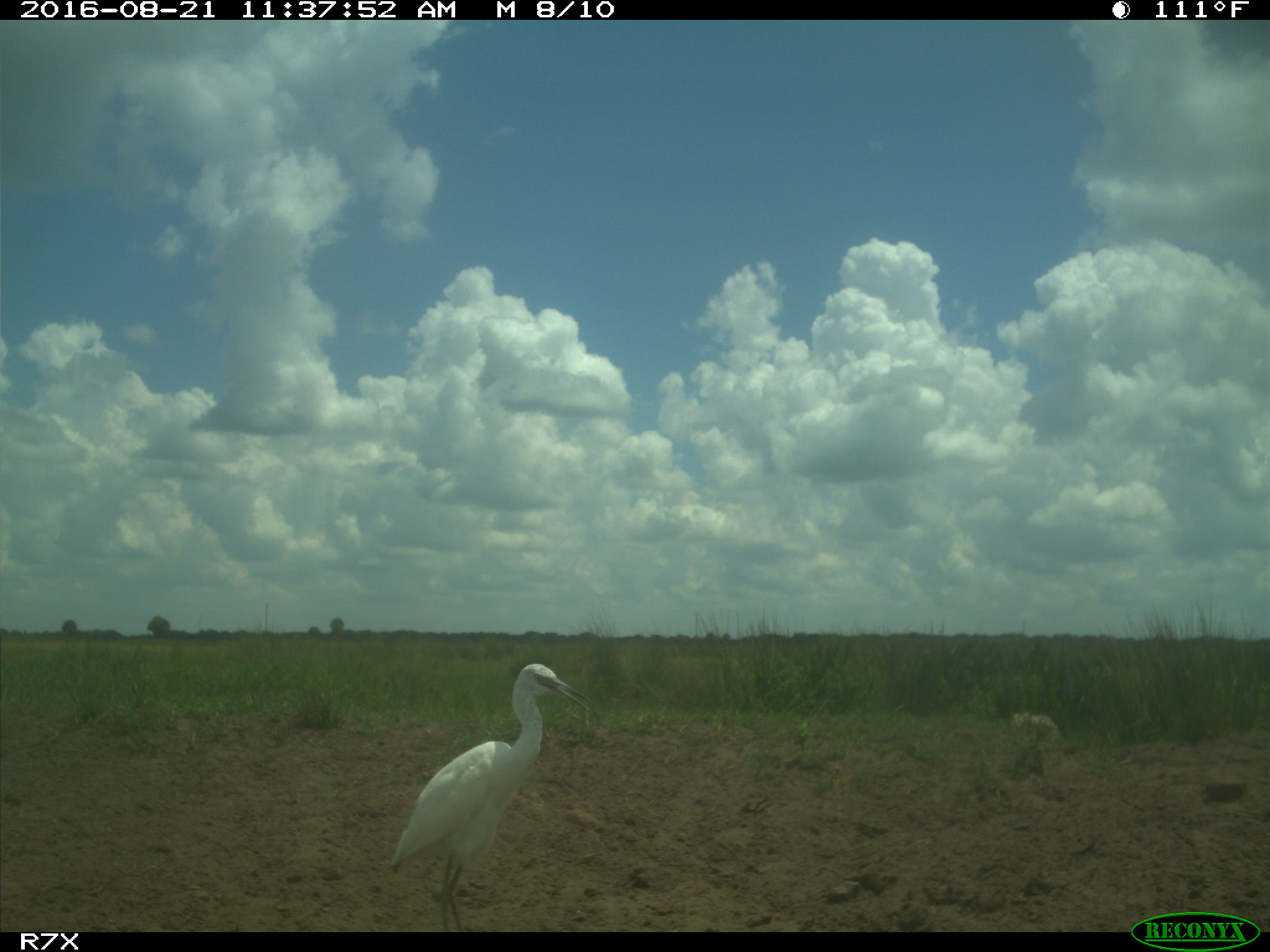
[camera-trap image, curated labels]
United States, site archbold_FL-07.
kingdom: Animalia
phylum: Chordata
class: Aves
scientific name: Aves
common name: birds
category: unidentified bird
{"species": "unidentified bird (birds) (Aves)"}